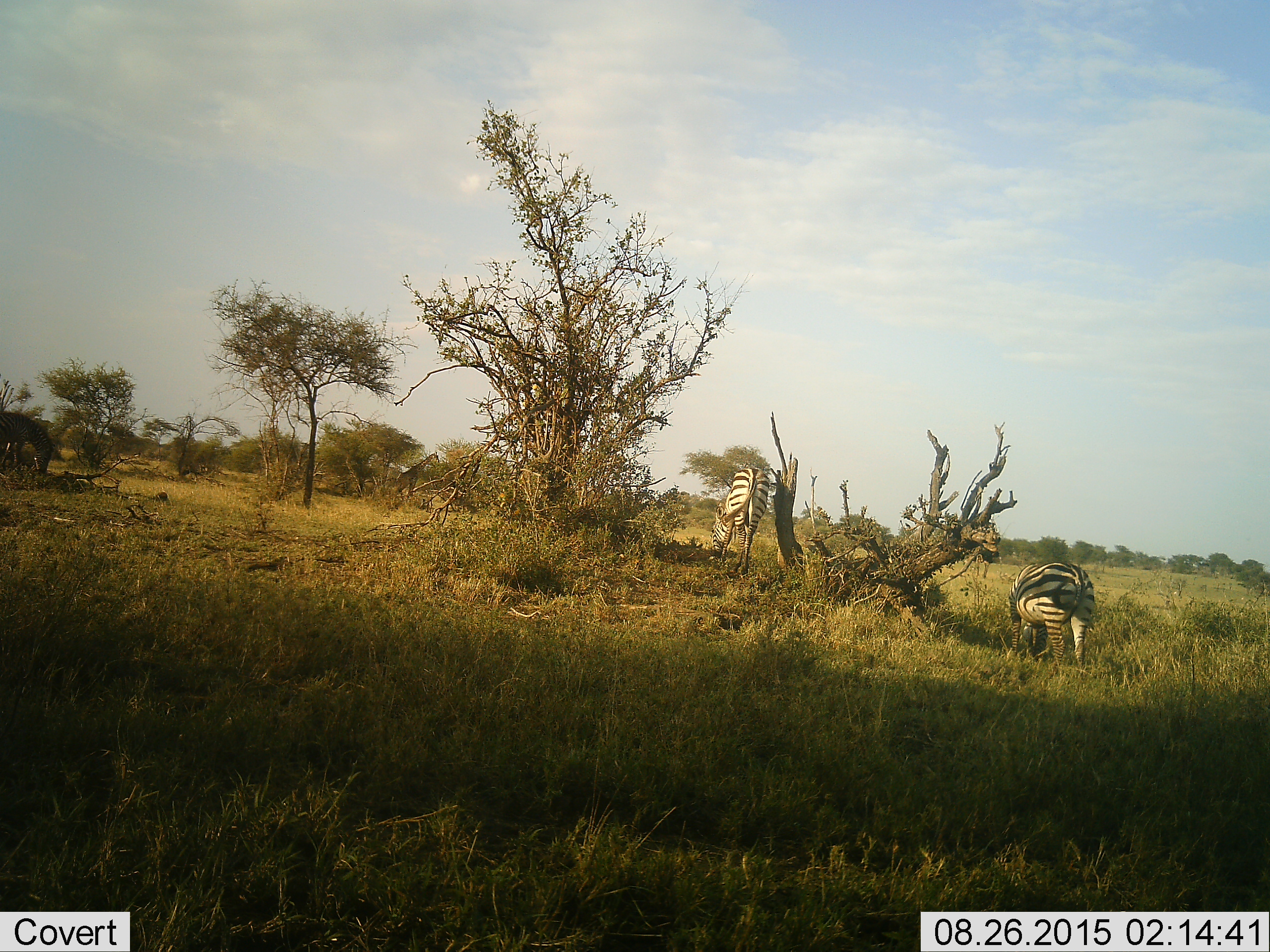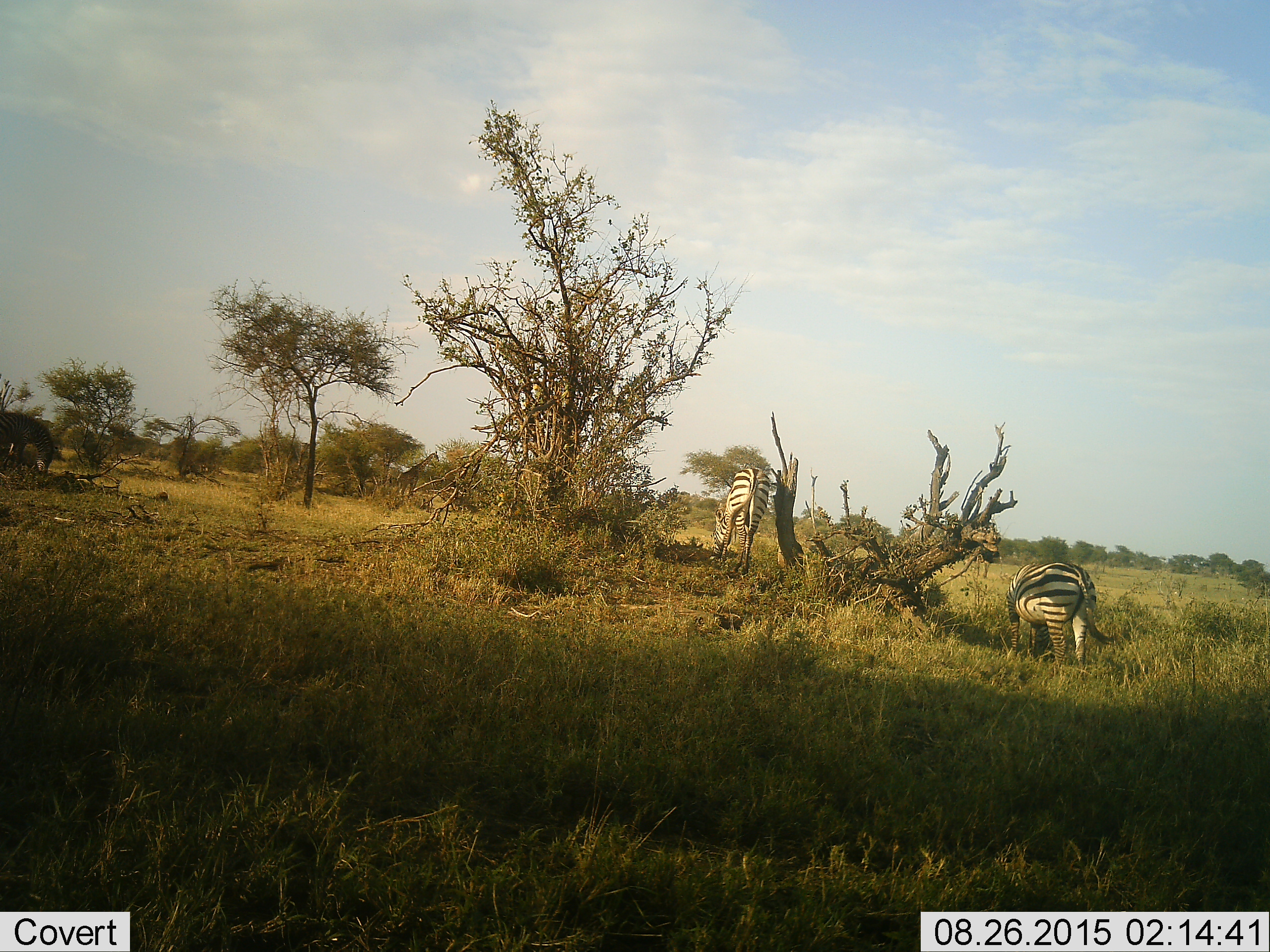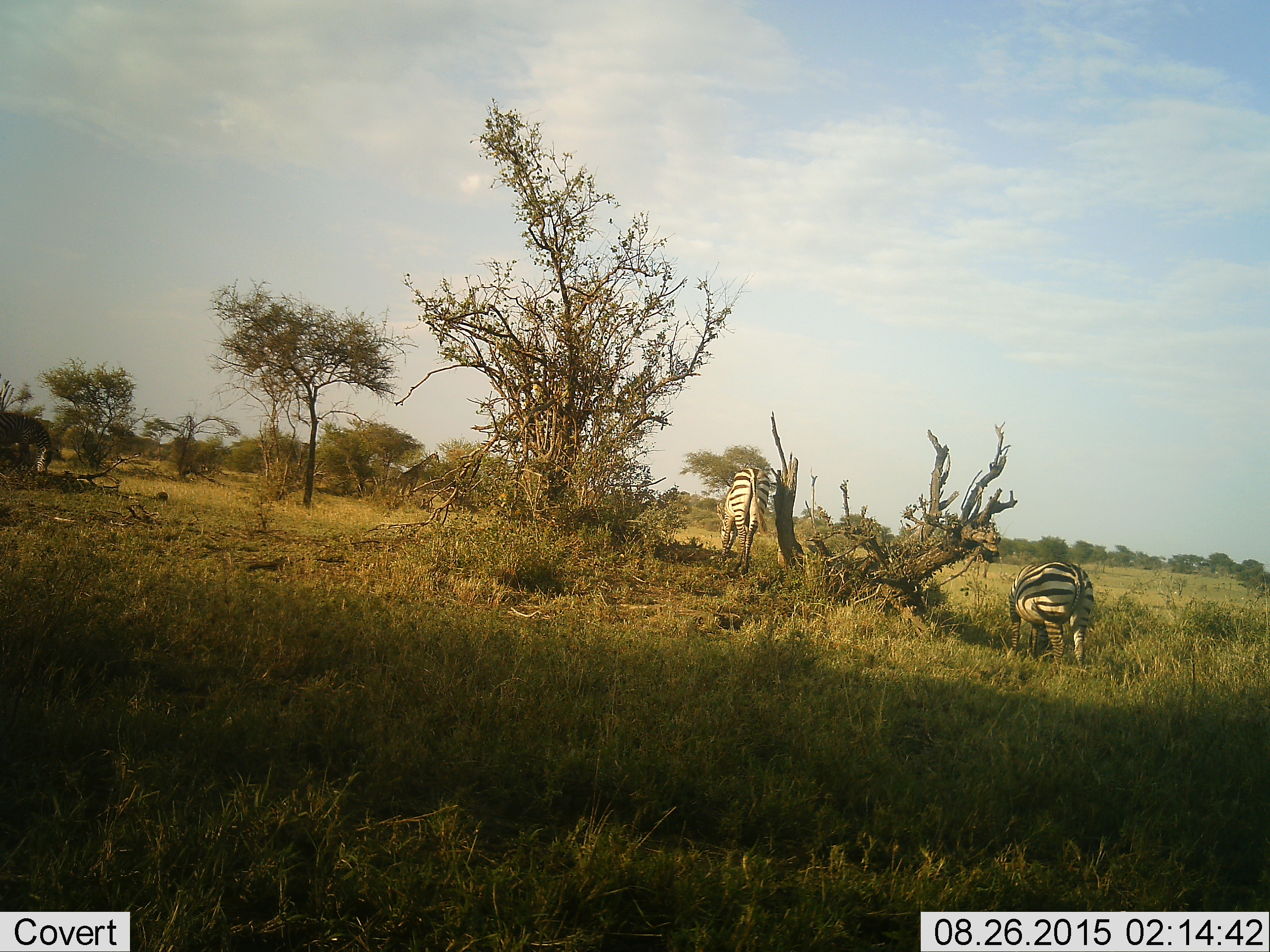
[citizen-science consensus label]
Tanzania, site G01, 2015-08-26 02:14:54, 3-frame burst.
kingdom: Animalia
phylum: Chordata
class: Mammalia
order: Artiodactyla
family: Giraffidae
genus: Giraffa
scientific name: Giraffa camelopardalis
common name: giraffe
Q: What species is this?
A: Giraffe (Giraffa camelopardalis).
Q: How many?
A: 1.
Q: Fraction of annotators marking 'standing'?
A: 45%.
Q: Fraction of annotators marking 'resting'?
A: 0%.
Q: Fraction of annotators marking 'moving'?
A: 9%.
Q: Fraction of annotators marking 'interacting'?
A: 0%.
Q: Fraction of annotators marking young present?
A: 0%.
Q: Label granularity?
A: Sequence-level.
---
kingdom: Animalia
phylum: Chordata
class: Mammalia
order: Perissodactyla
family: Equidae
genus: Equus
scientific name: Equus quagga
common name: plains zebra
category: zebra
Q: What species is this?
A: Zebra (plains zebra) (Equus quagga).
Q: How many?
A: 3.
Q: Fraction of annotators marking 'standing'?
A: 30%.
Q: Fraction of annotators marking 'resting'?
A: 0%.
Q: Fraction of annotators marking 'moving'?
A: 10%.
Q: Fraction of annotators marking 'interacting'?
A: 0%.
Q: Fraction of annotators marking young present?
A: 10%.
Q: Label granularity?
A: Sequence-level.